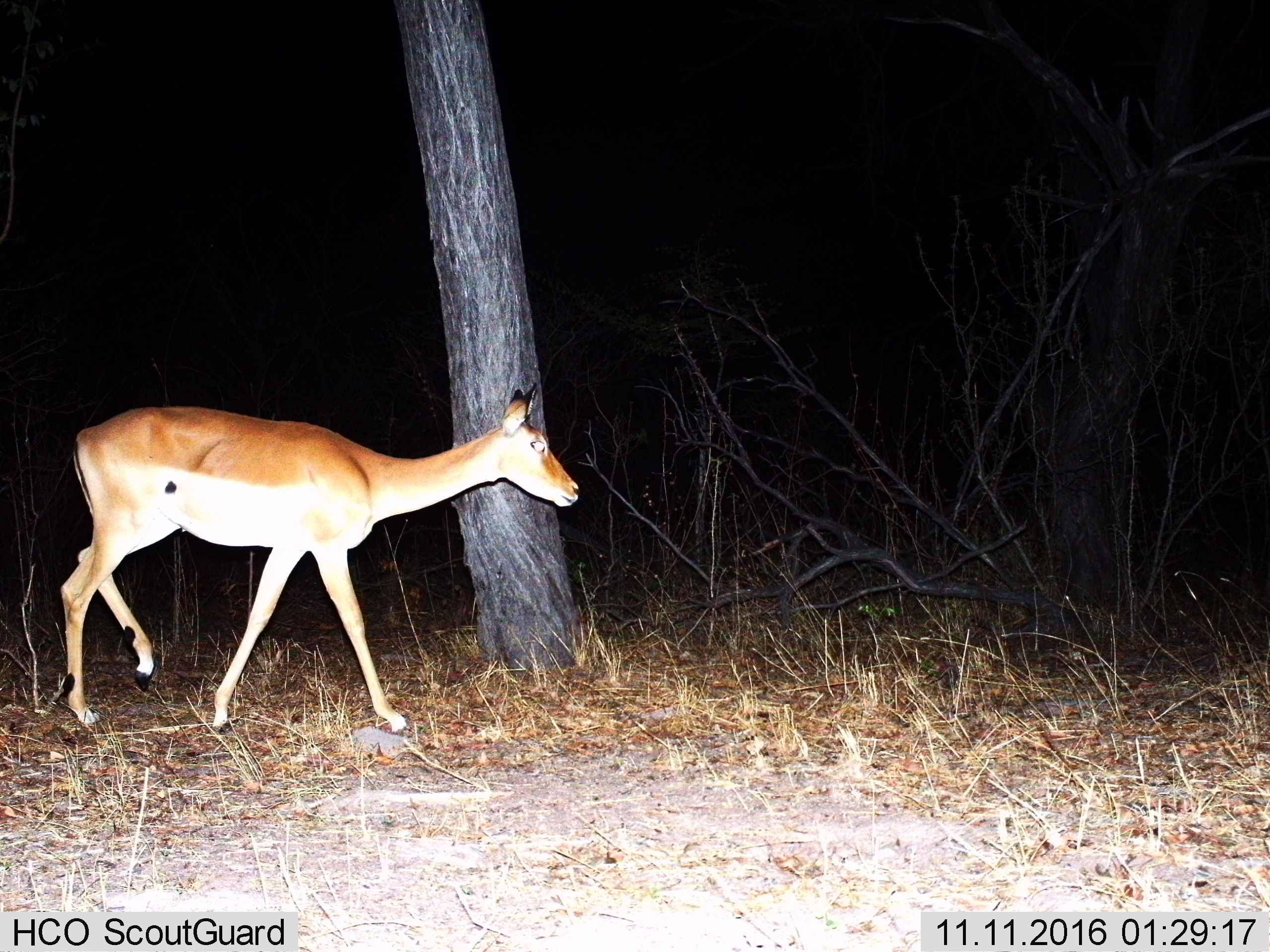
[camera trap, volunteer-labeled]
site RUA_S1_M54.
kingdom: Animalia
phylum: Chordata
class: Mammalia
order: Artiodactyla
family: Bovidae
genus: Aepyceros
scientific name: Aepyceros melampus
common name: impala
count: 1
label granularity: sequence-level